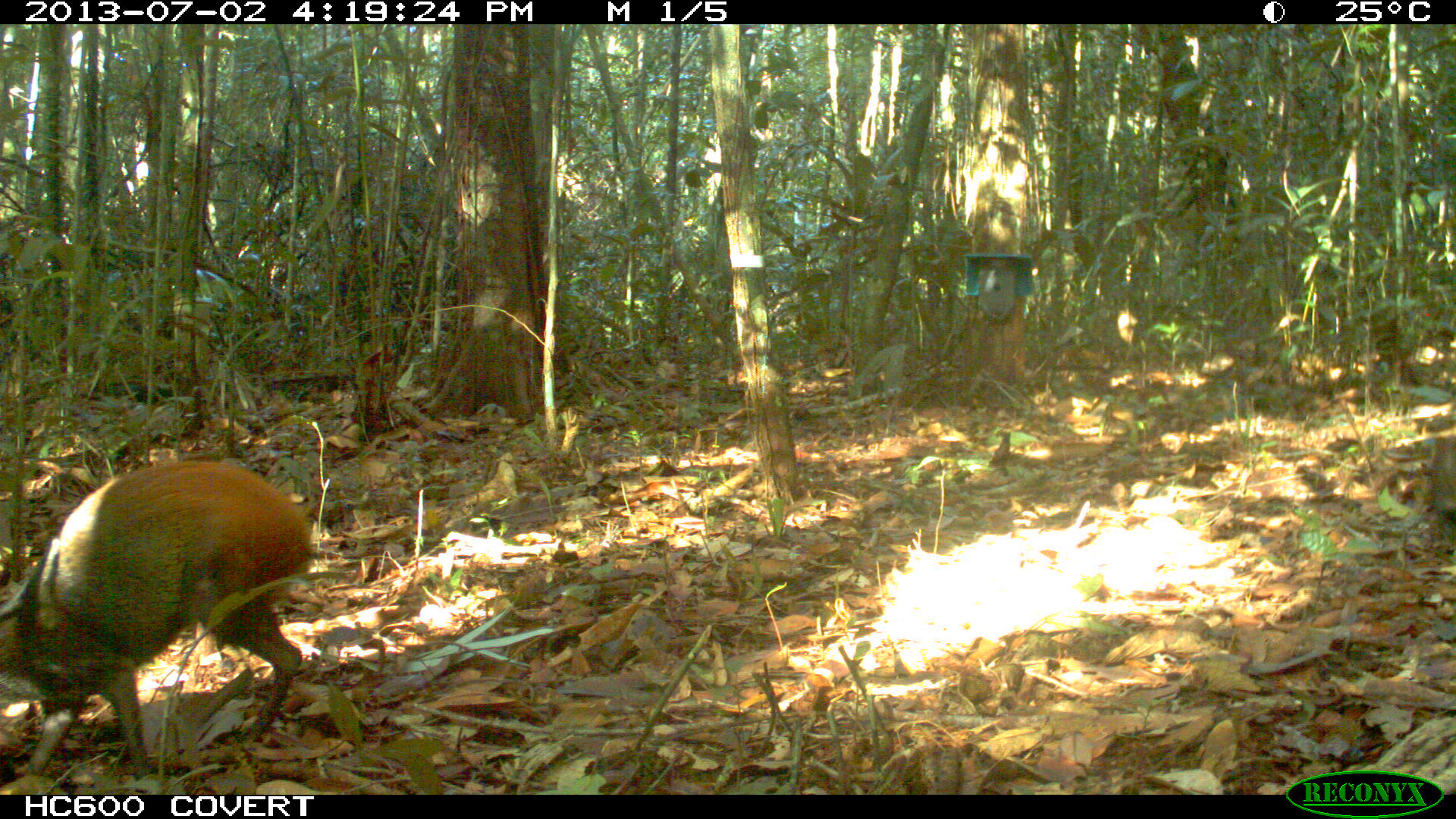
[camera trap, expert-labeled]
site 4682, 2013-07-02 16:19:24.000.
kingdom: Animalia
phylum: Chordata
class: Mammalia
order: Rodentia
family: Dasyproctidae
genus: Dasyprocta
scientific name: Dasyprocta leporina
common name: red-rumped agouti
Dasyprocta leporina (red-rumped agouti), count 2, age adult.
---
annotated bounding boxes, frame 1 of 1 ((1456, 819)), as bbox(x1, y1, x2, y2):
dasyprocta leporina: bbox(0, 461, 315, 780)